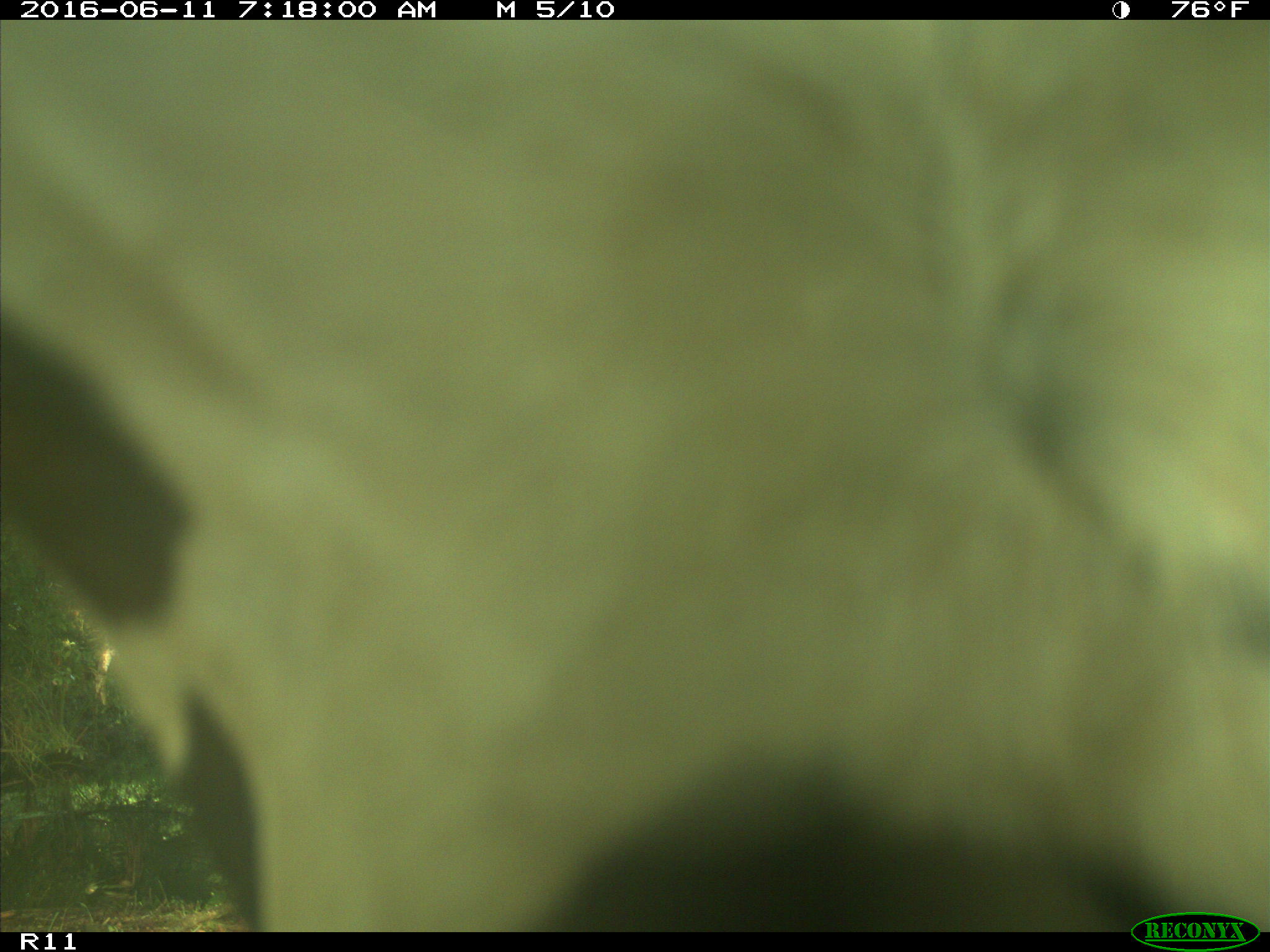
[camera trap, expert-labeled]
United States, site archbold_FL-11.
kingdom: Animalia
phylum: Chordata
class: Mammalia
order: Artiodactyla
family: Bovidae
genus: Bos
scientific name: Bos taurus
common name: domestic cow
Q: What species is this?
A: Bos taurus (domestic cow).